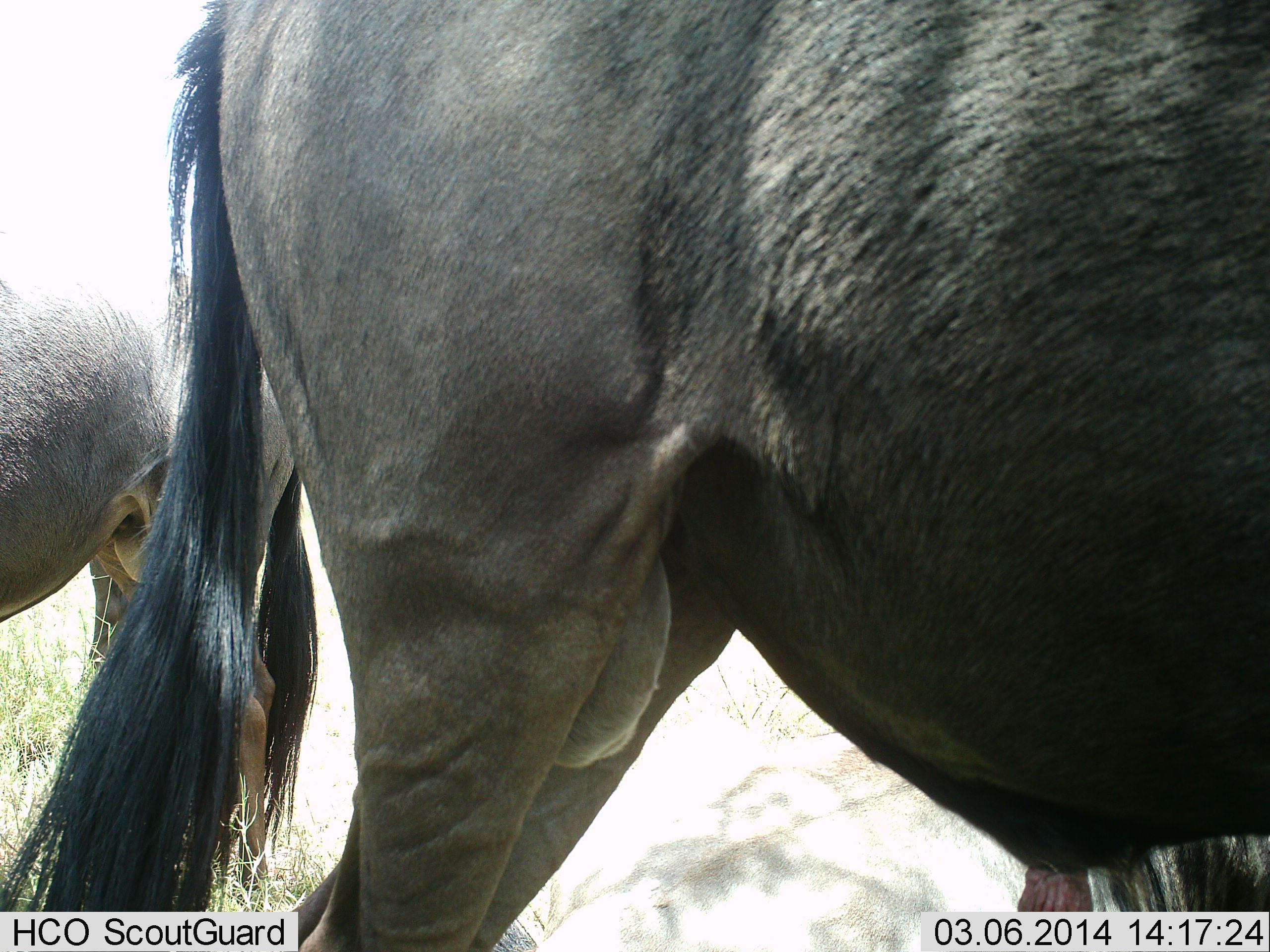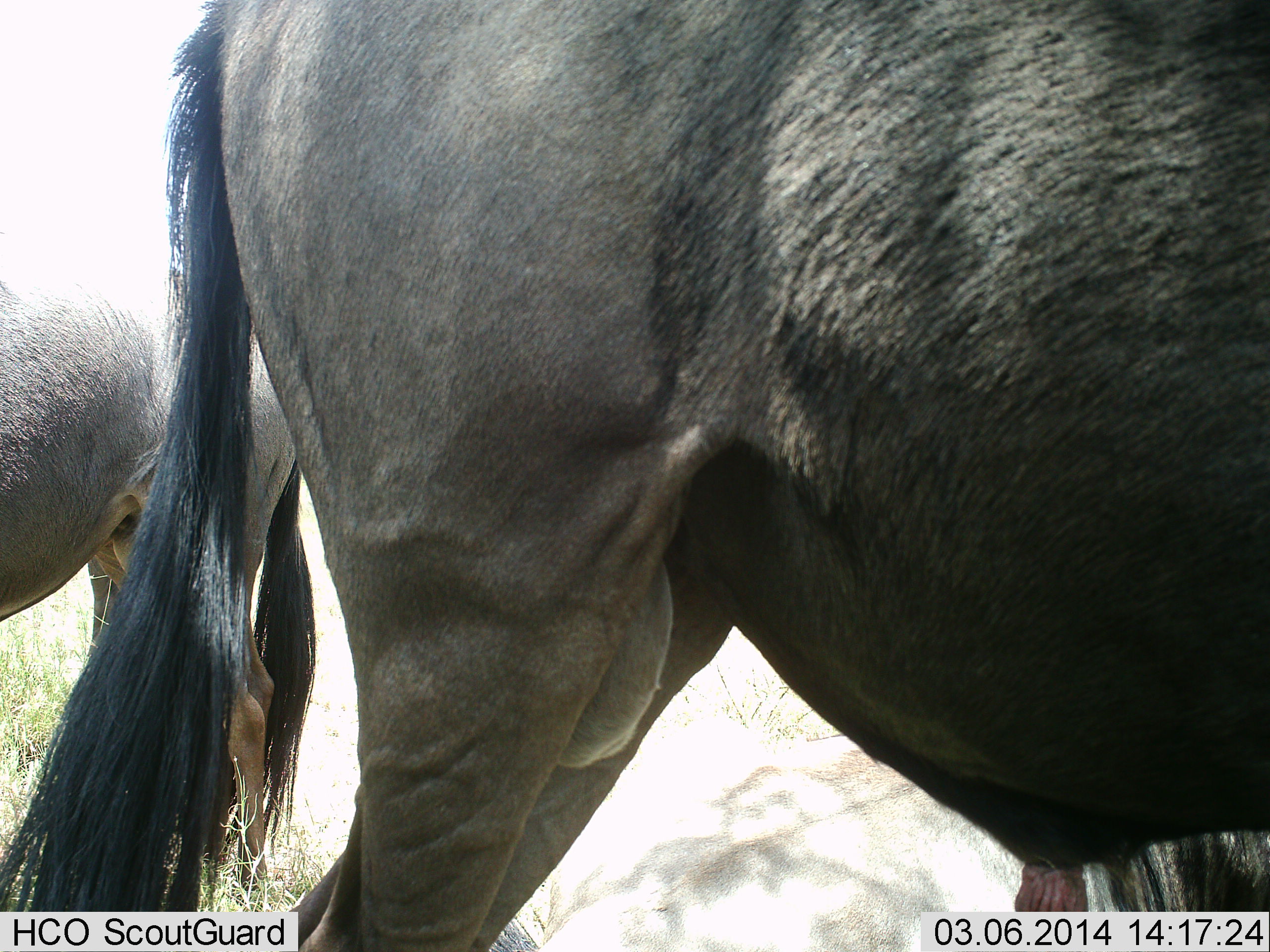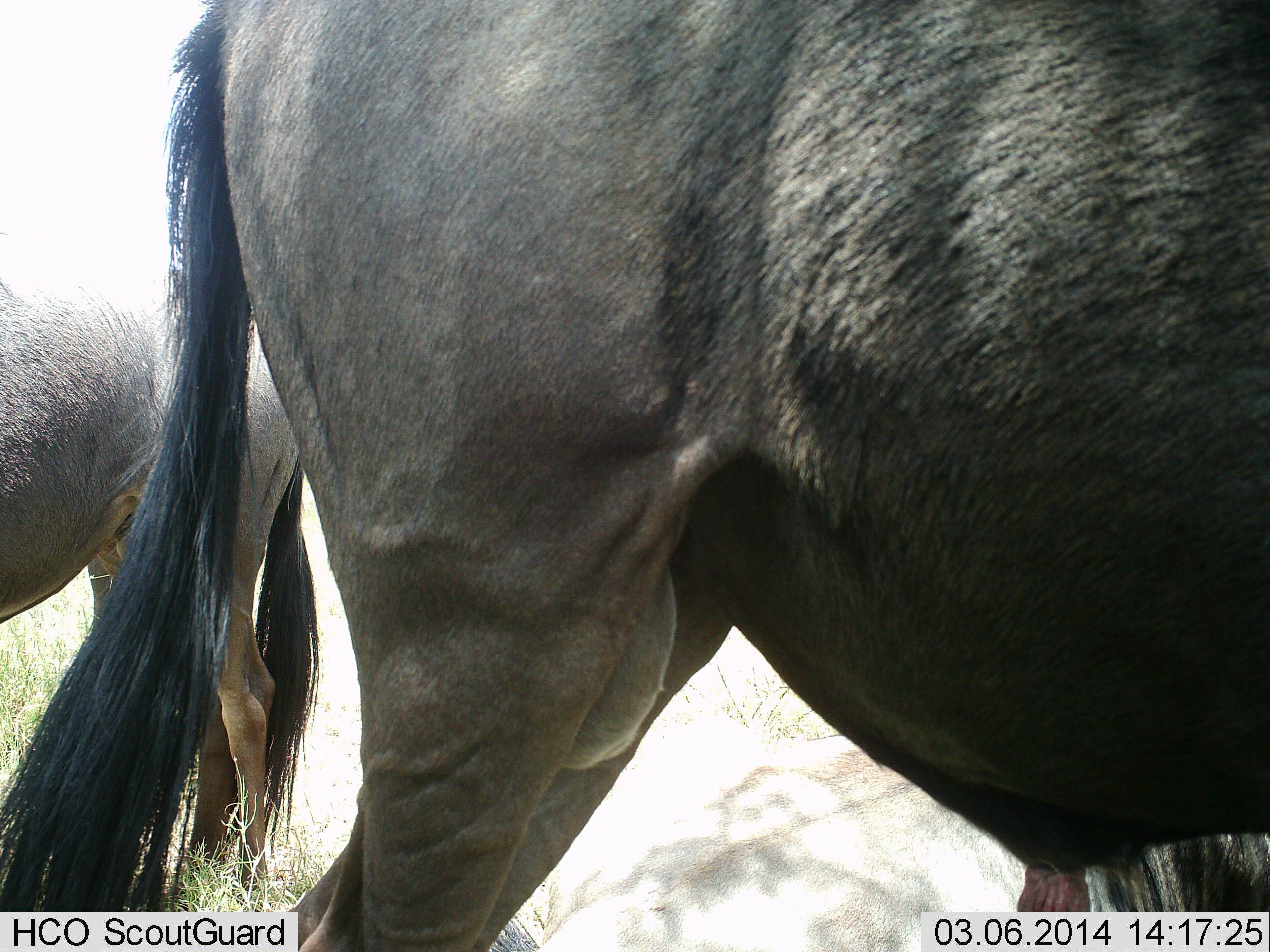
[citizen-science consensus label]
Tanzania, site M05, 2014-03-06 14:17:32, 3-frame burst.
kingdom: Animalia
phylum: Chordata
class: Mammalia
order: Artiodactyla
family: Bovidae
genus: Connochaetes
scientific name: Connochaetes taurinus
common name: blue wildebeest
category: wildebeest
Wildebeest (blue wildebeest) (Connochaetes taurinus), count 2. Behavior (volunteer vote fractions): standing 100%, resting 10%, moving 0%, interacting 0%. Young present (vote fraction): 0%. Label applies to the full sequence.